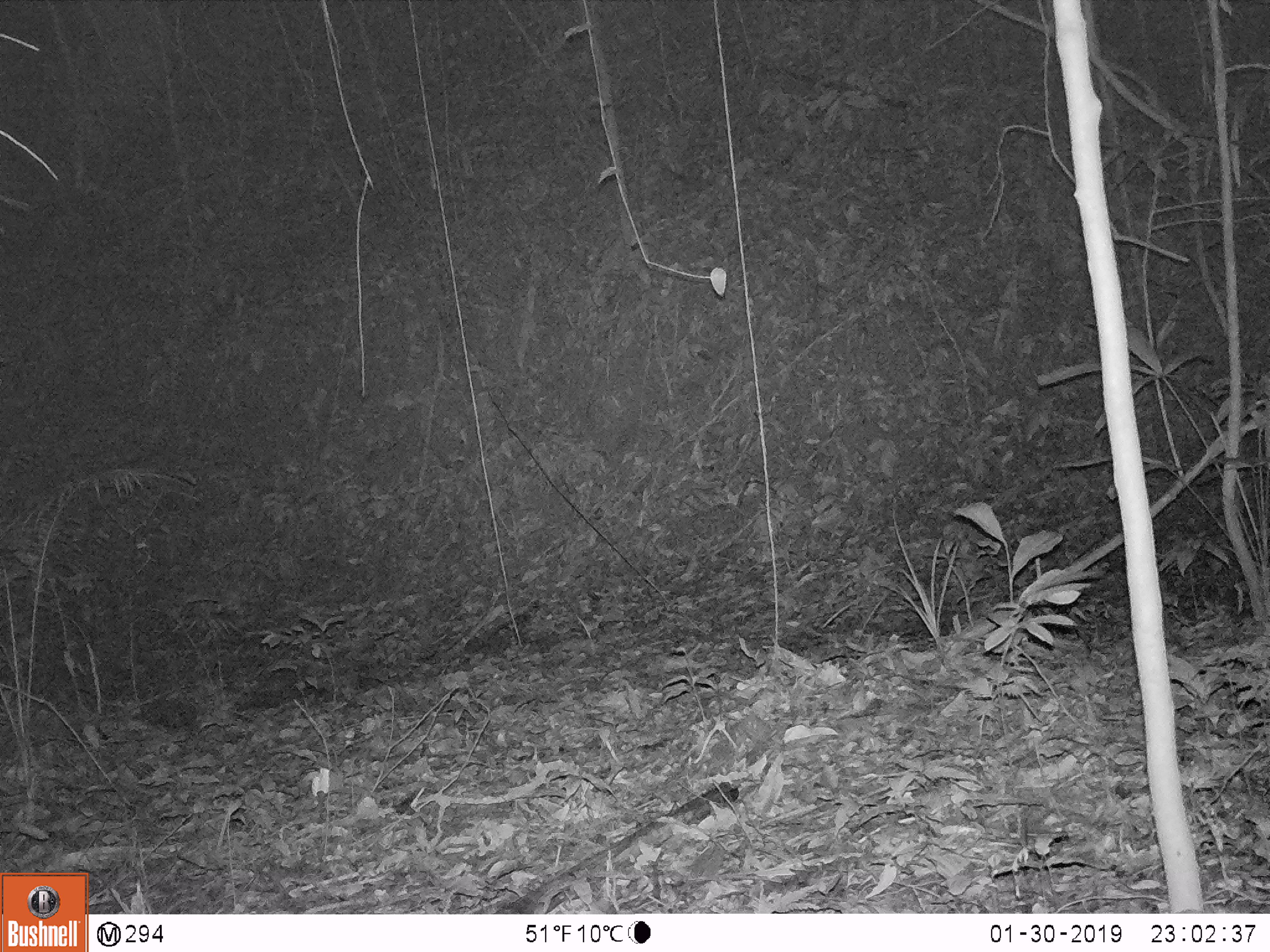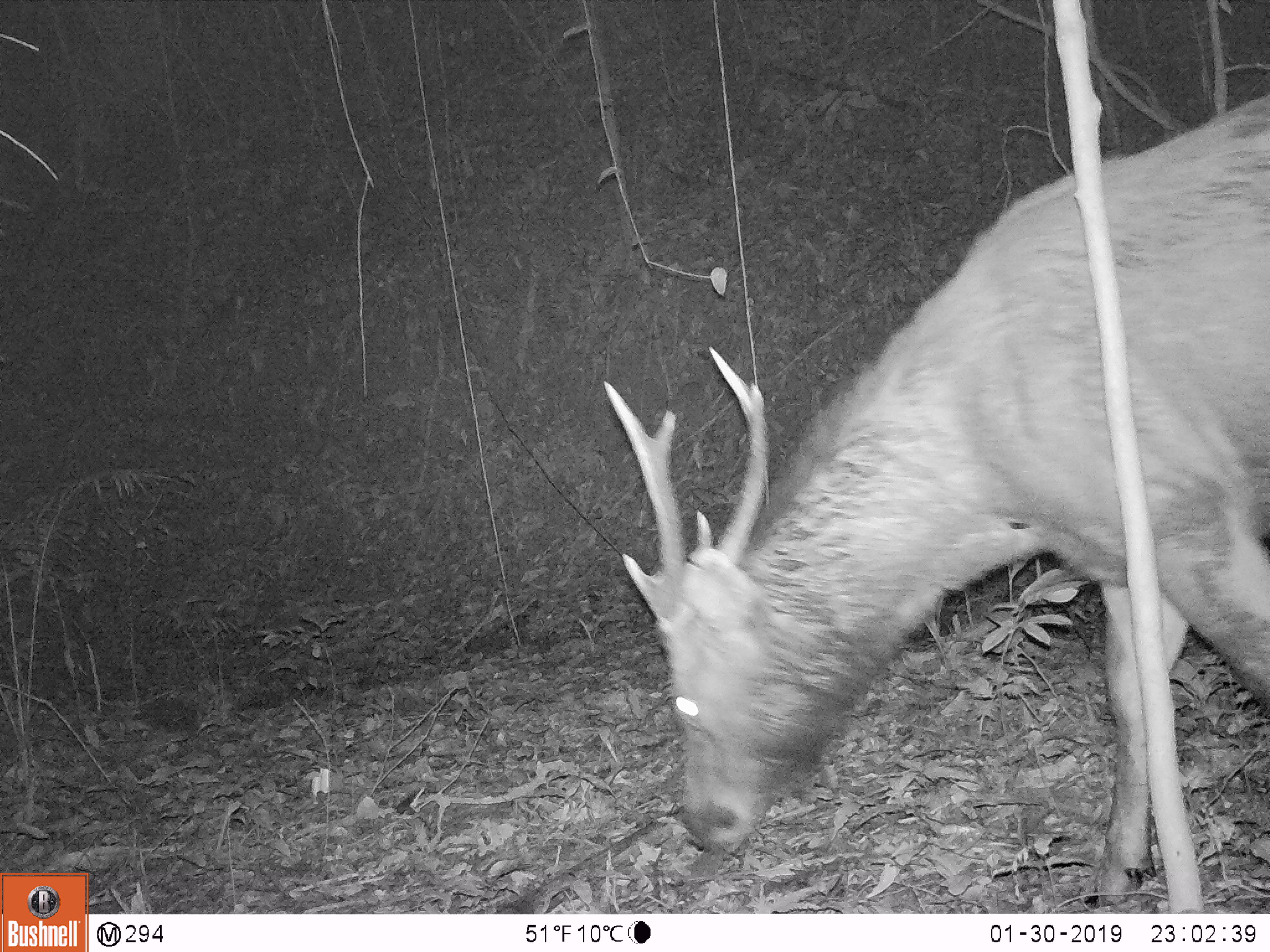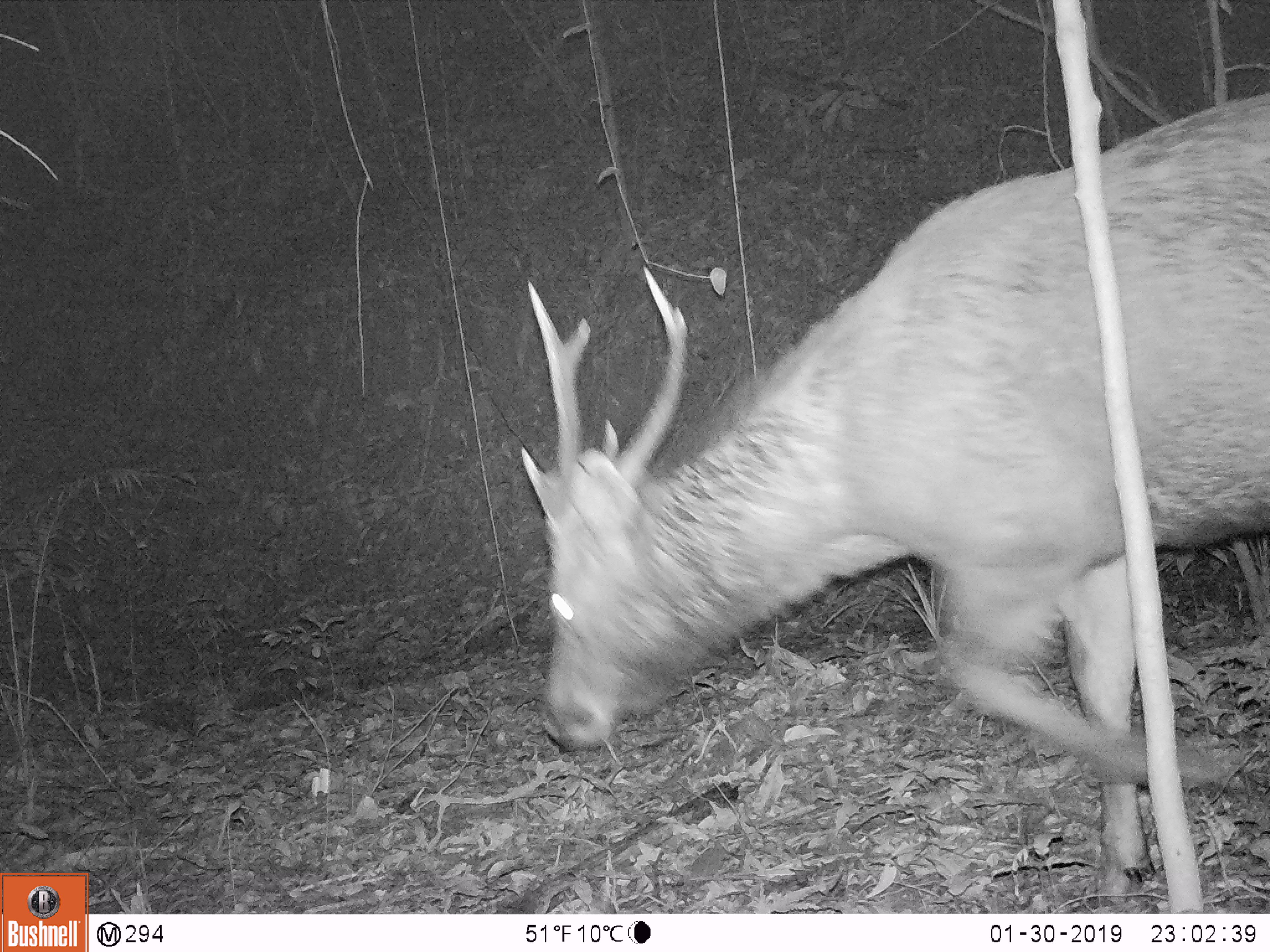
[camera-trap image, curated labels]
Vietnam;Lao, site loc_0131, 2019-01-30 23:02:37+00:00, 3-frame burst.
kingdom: Animalia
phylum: Chordata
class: Mammalia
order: Artiodactyla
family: Cervidae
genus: Rusa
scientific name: Rusa unicolor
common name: sambar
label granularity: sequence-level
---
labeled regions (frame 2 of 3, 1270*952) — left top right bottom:
sambar: 596 91 1265 908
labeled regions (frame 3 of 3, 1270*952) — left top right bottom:
sambar: 516 89 1270 905